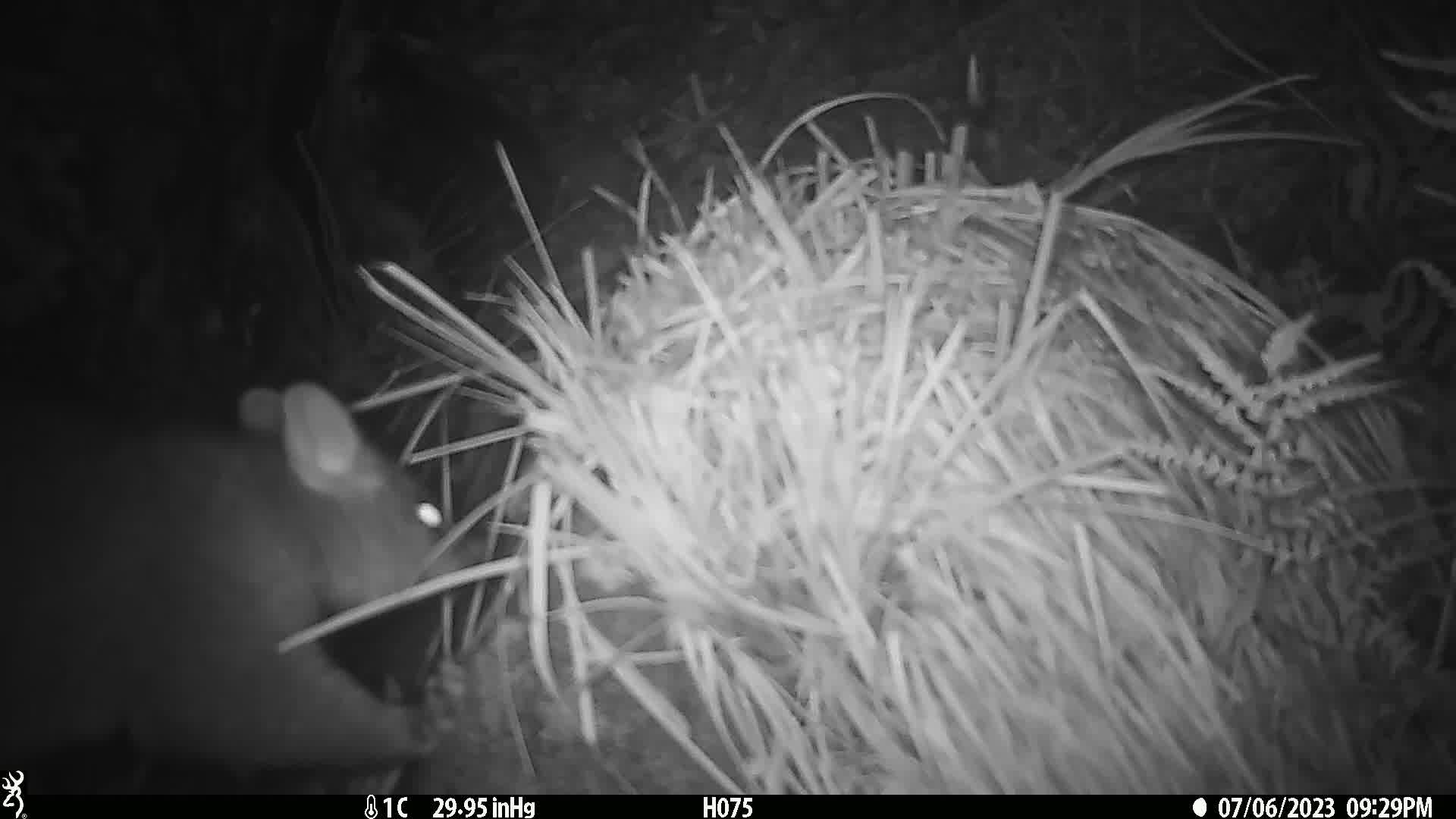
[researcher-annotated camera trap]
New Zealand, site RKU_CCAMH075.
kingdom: Animalia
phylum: Chordata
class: Mammalia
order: Diprotodontia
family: Phalangeridae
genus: Trichosurus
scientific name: Trichosurus vulpecula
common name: common brushtail possum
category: possum